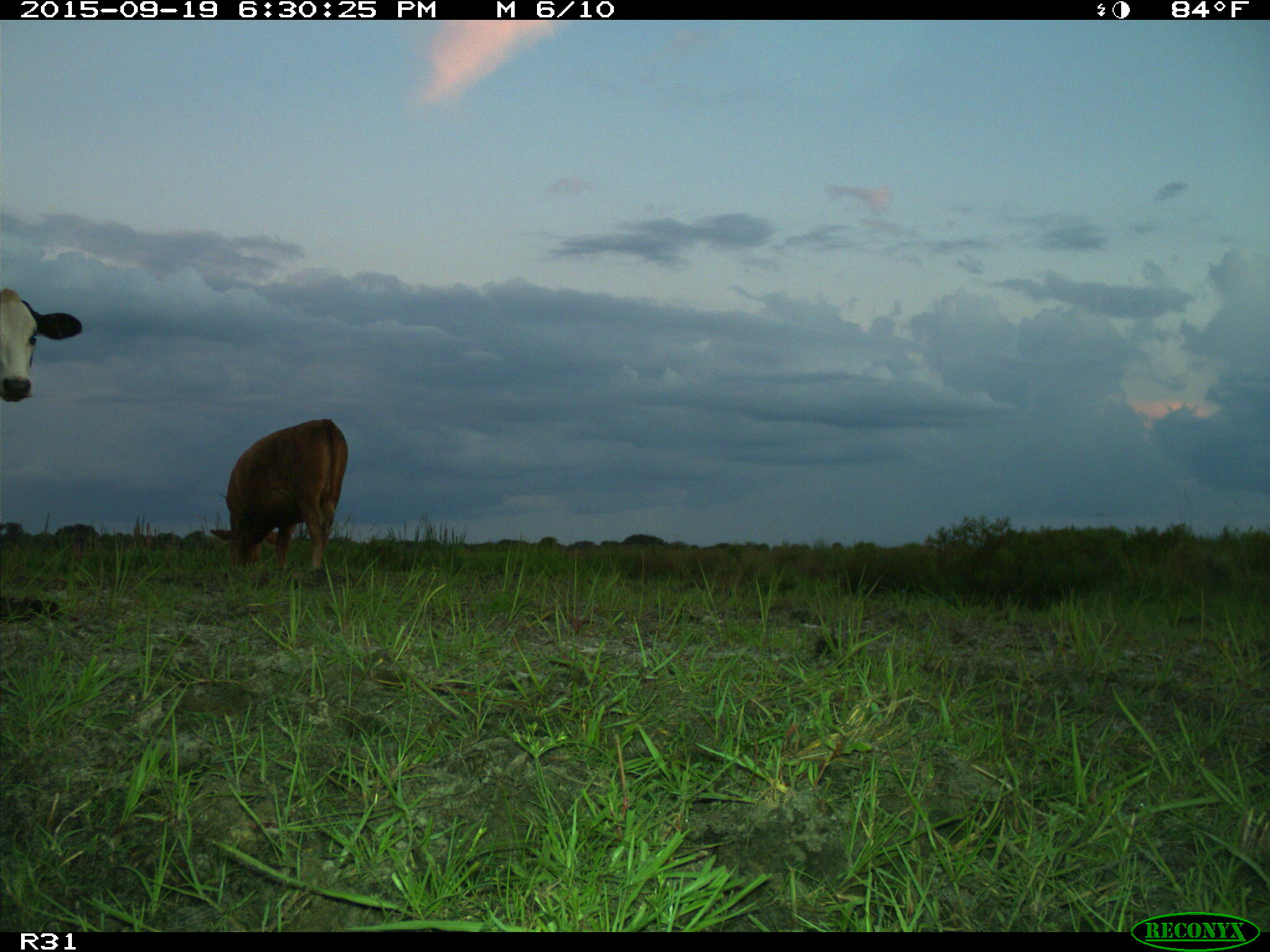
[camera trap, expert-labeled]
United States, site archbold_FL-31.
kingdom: Animalia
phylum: Chordata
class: Mammalia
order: Artiodactyla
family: Bovidae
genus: Bos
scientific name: Bos taurus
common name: domestic cow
Bos taurus (domestic cow).